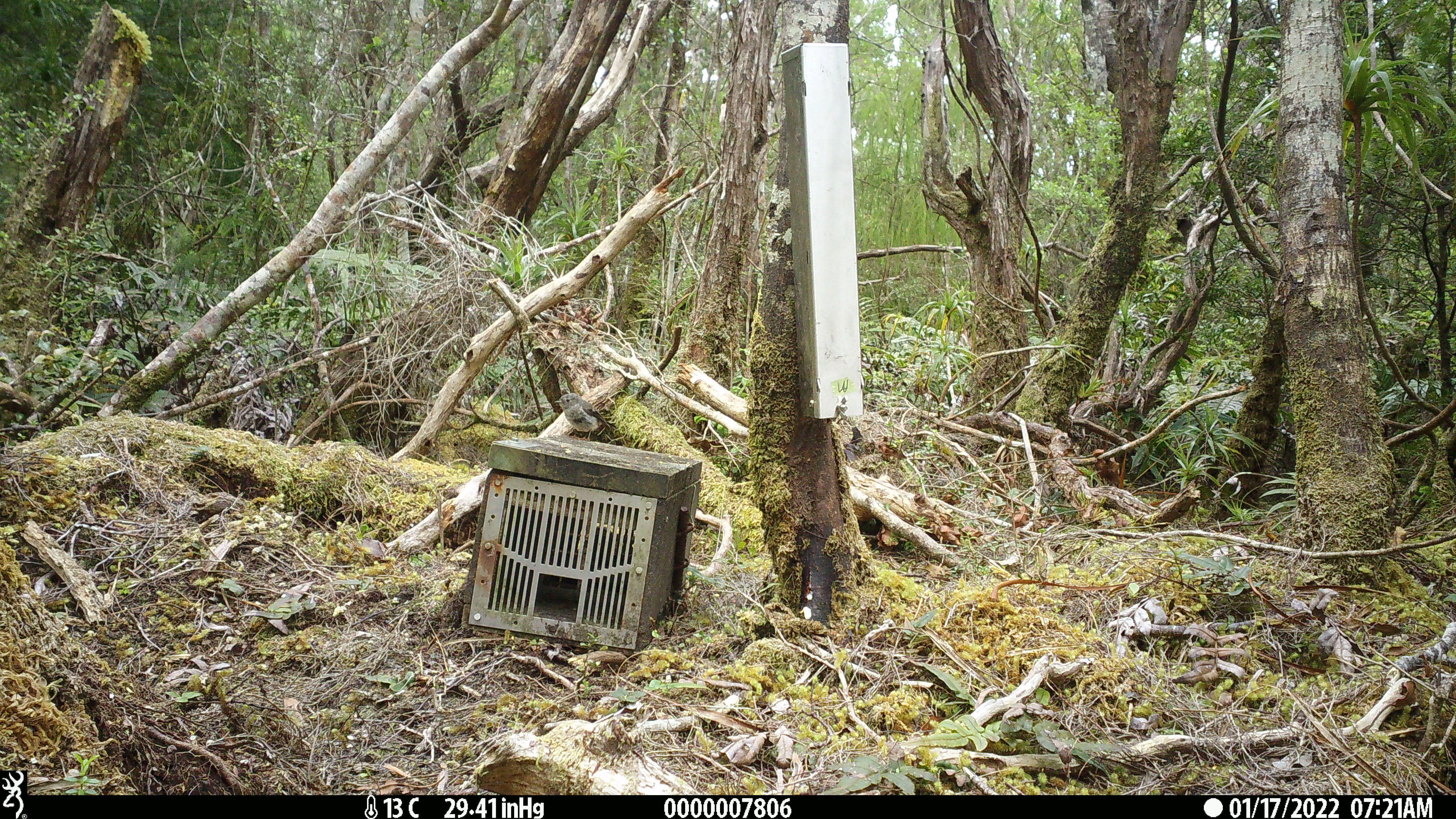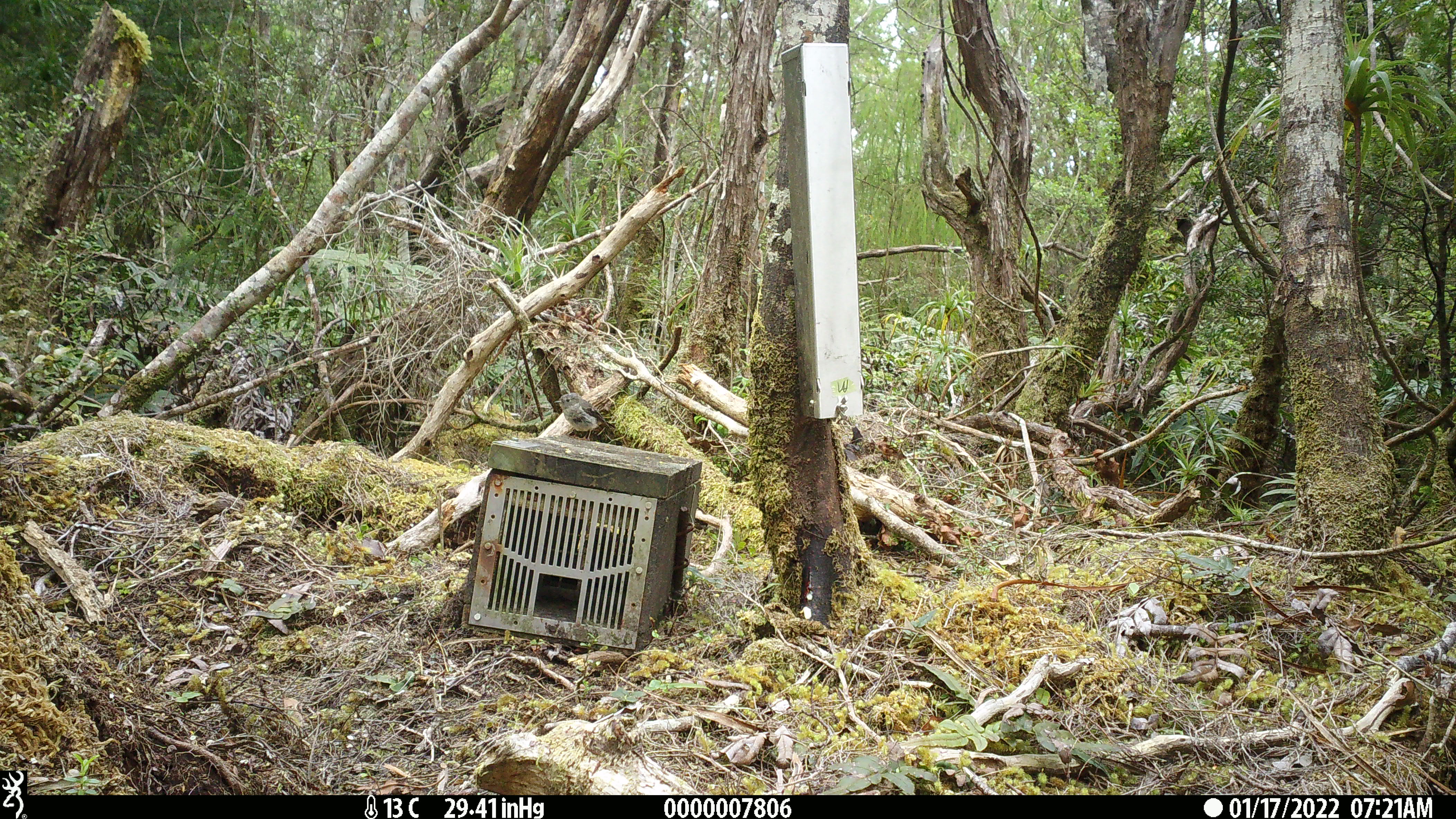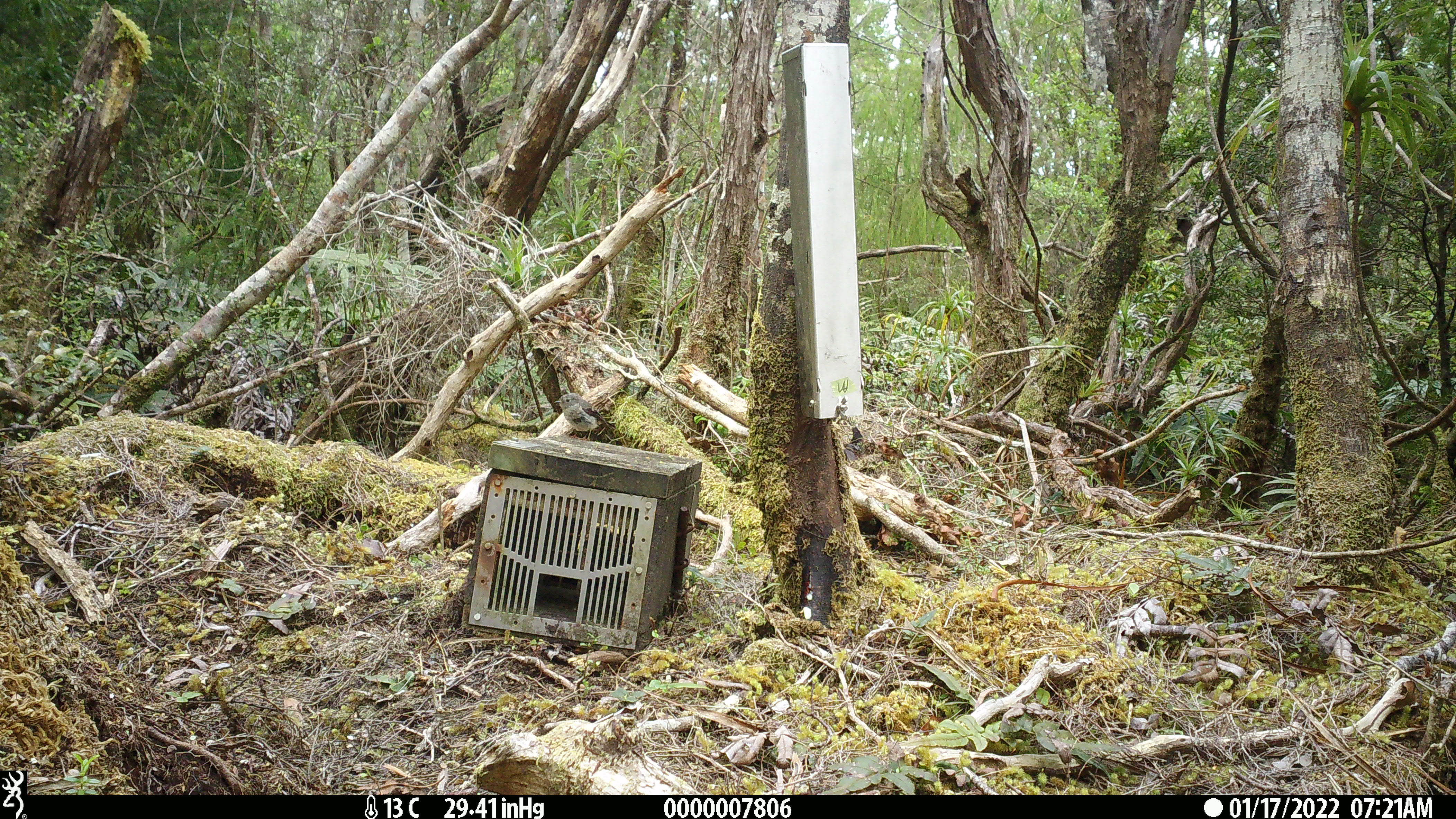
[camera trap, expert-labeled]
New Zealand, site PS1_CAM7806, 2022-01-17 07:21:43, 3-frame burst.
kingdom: Animalia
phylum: Chordata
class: Aves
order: Passeriformes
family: Petroicidae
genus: Petroica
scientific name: Petroica australis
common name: new zealand robin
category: robin